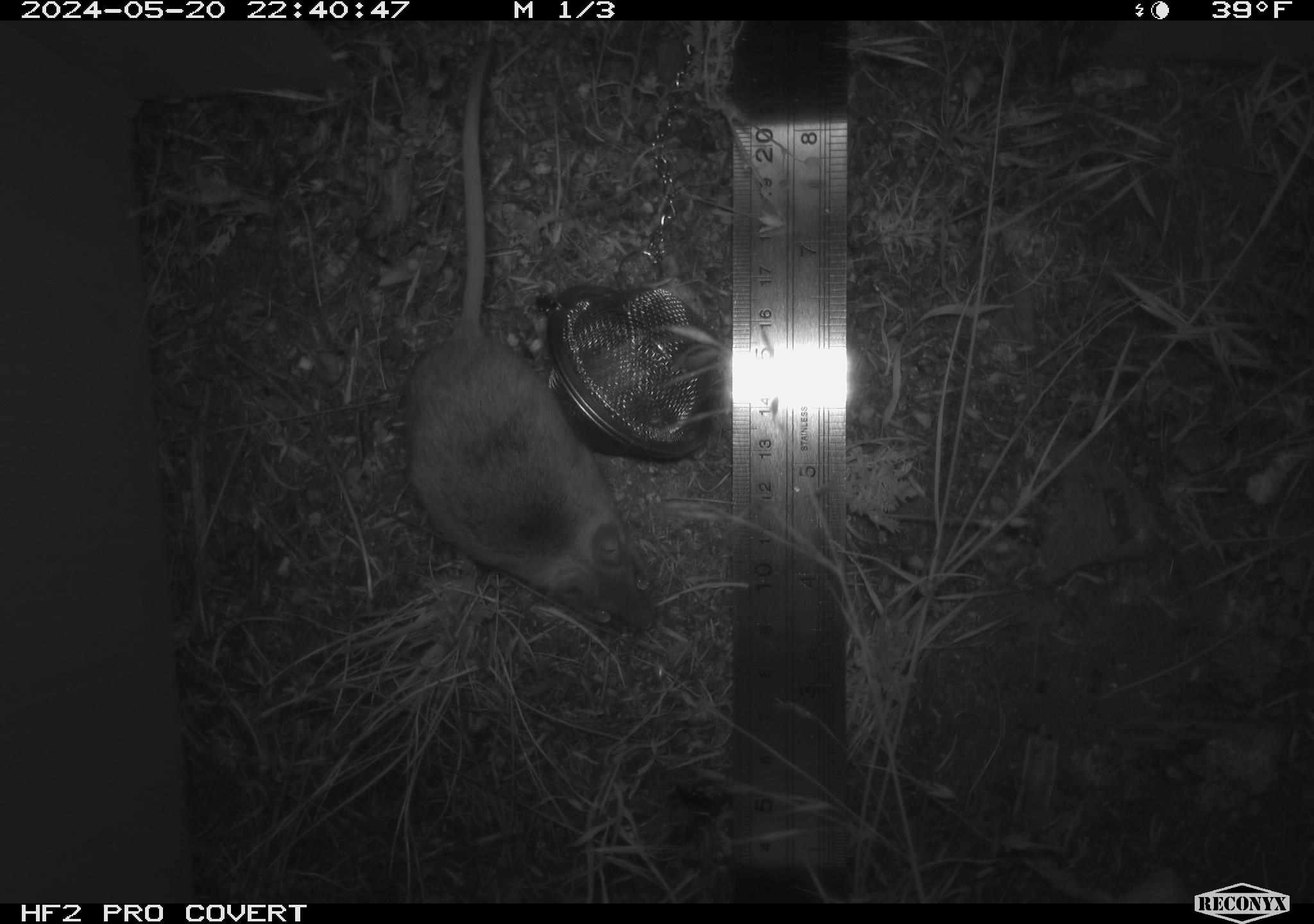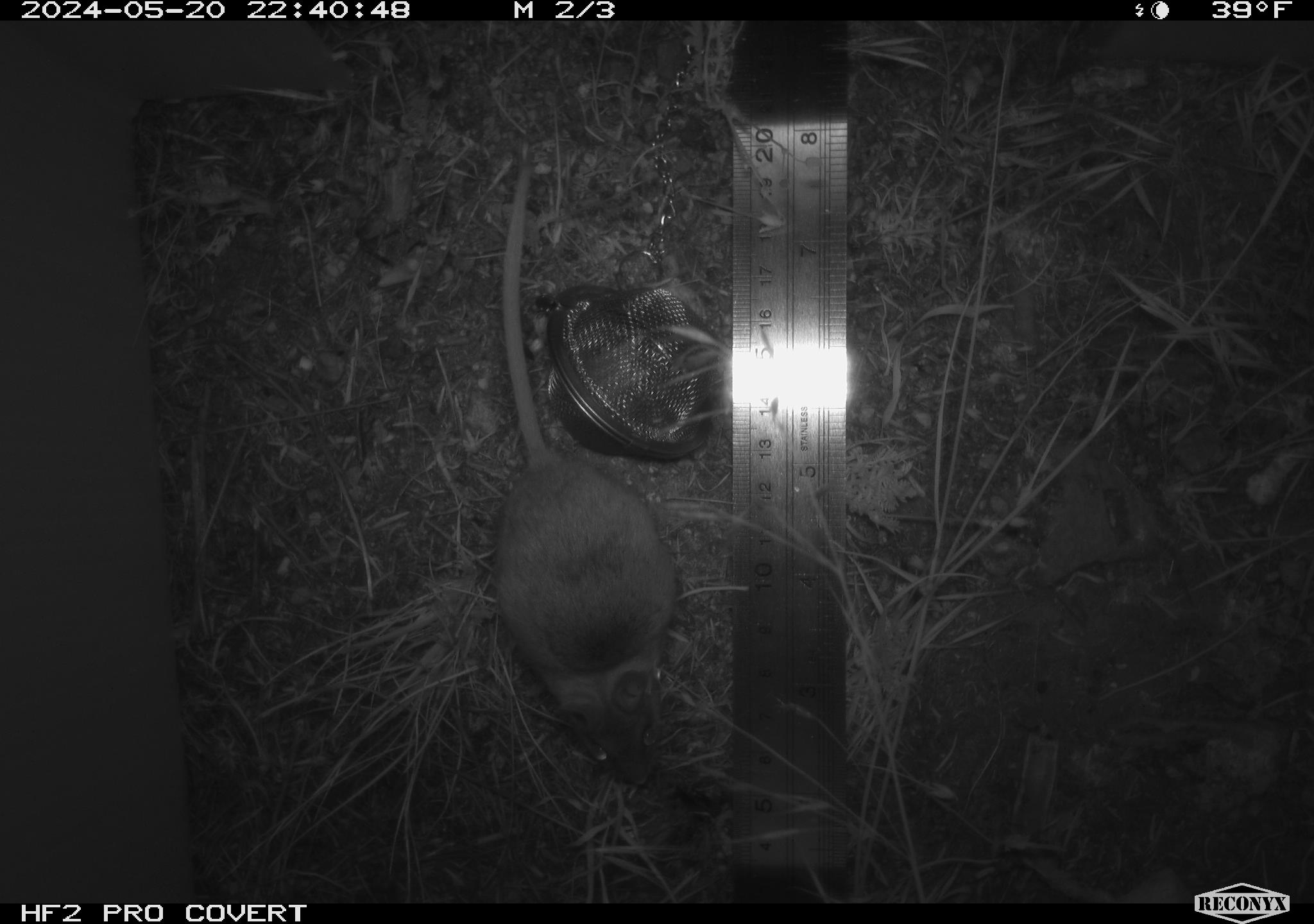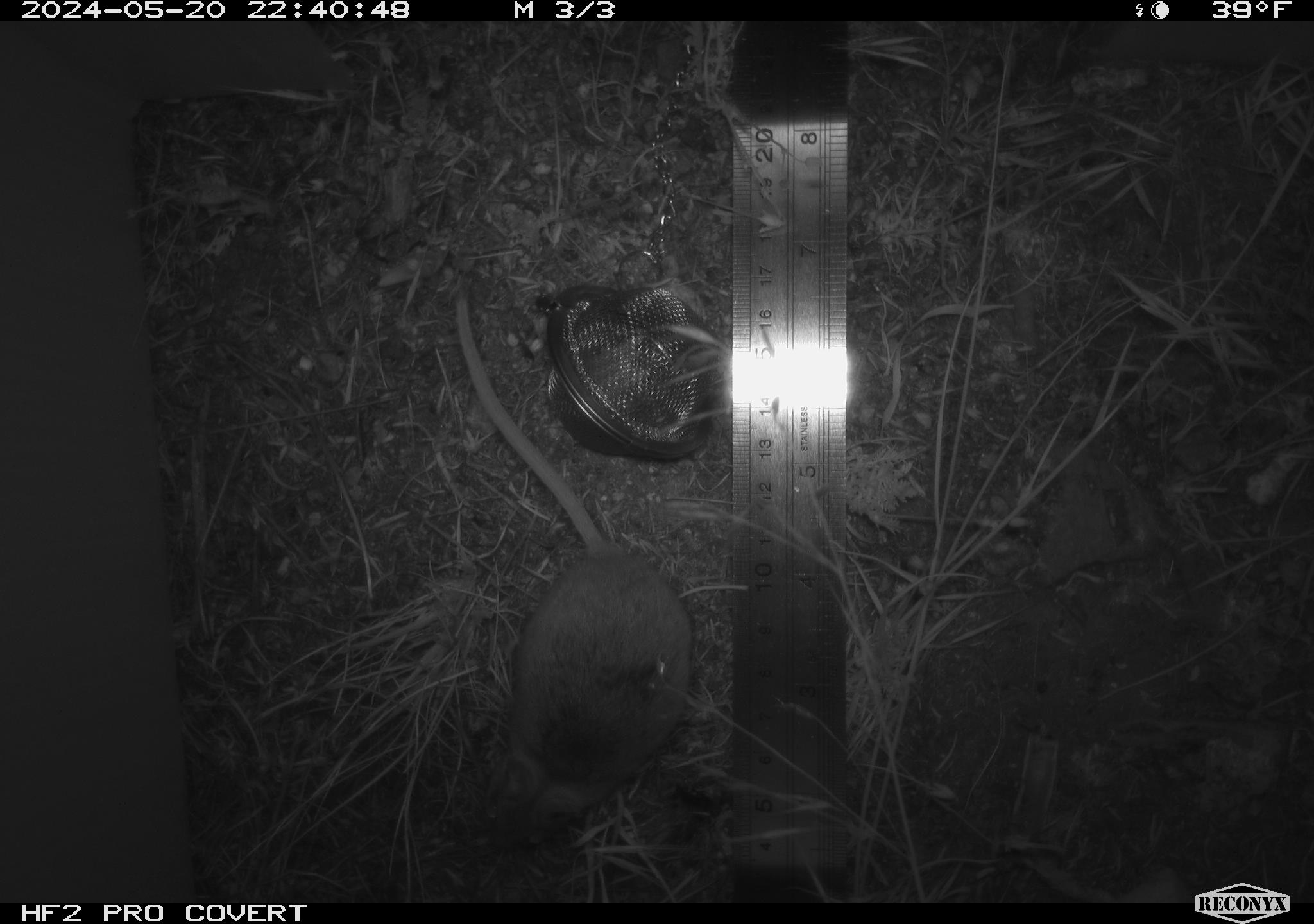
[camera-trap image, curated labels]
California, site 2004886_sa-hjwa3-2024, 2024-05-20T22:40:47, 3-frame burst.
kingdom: Animalia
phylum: Chordata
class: Mammalia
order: Rodentia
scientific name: Rodentia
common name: rodent